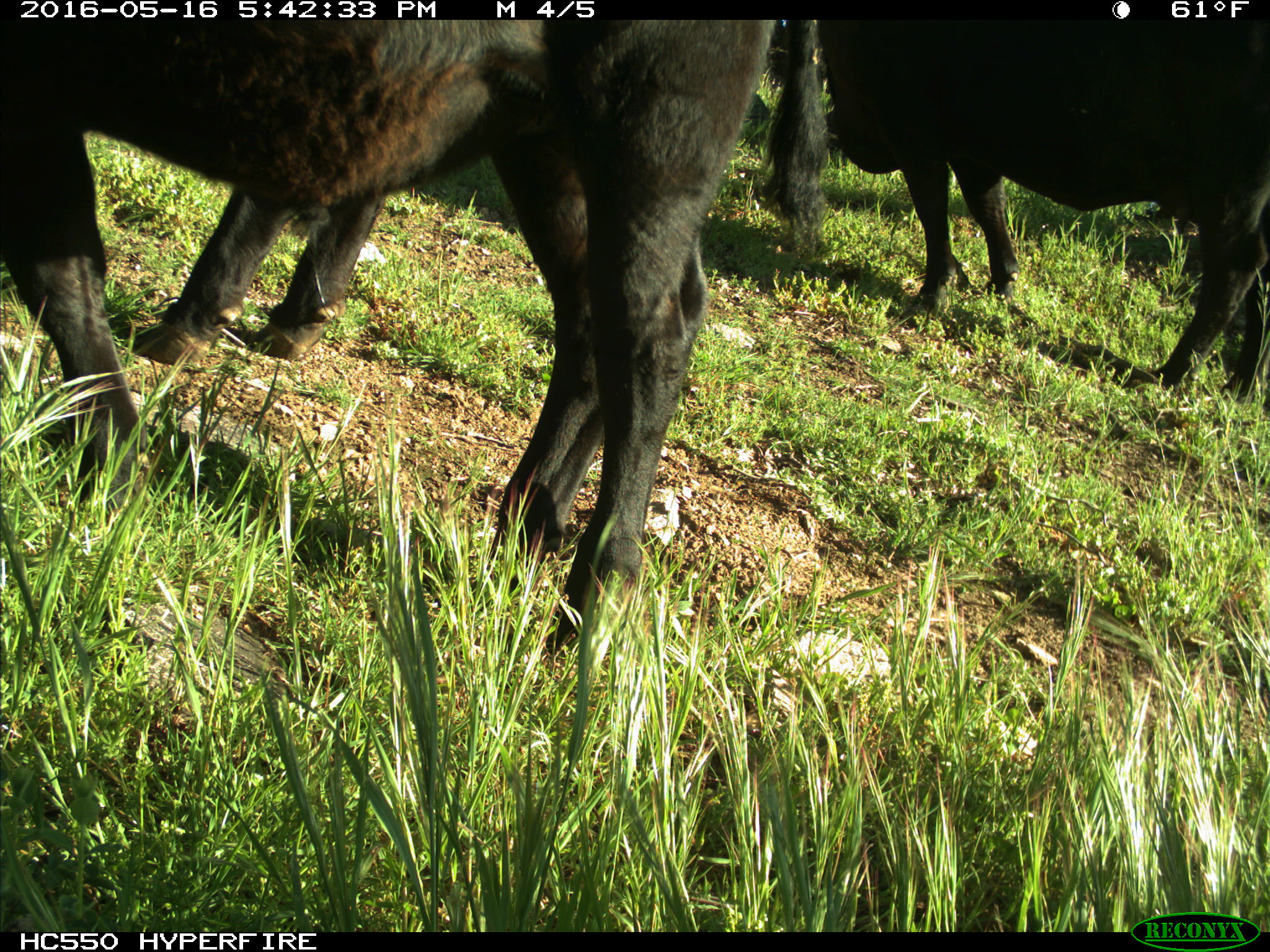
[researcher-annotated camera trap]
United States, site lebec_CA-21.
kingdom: Animalia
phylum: Chordata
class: Mammalia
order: Artiodactyla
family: Bovidae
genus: Bos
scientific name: Bos taurus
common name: domestic cow